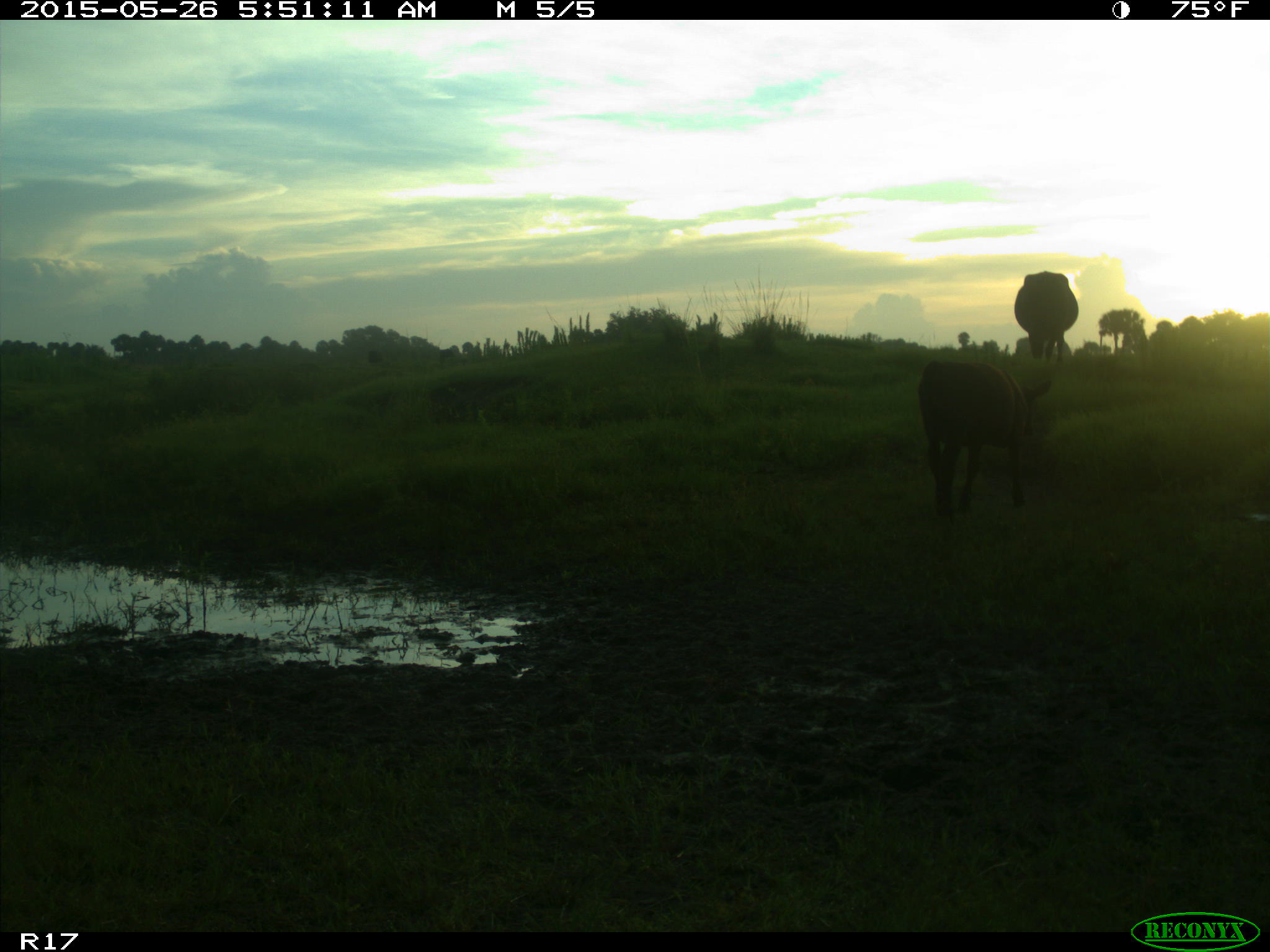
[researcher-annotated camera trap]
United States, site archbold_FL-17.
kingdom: Animalia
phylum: Chordata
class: Mammalia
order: Artiodactyla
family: Bovidae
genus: Bos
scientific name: Bos taurus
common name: domestic cow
Bos taurus (domestic cow).